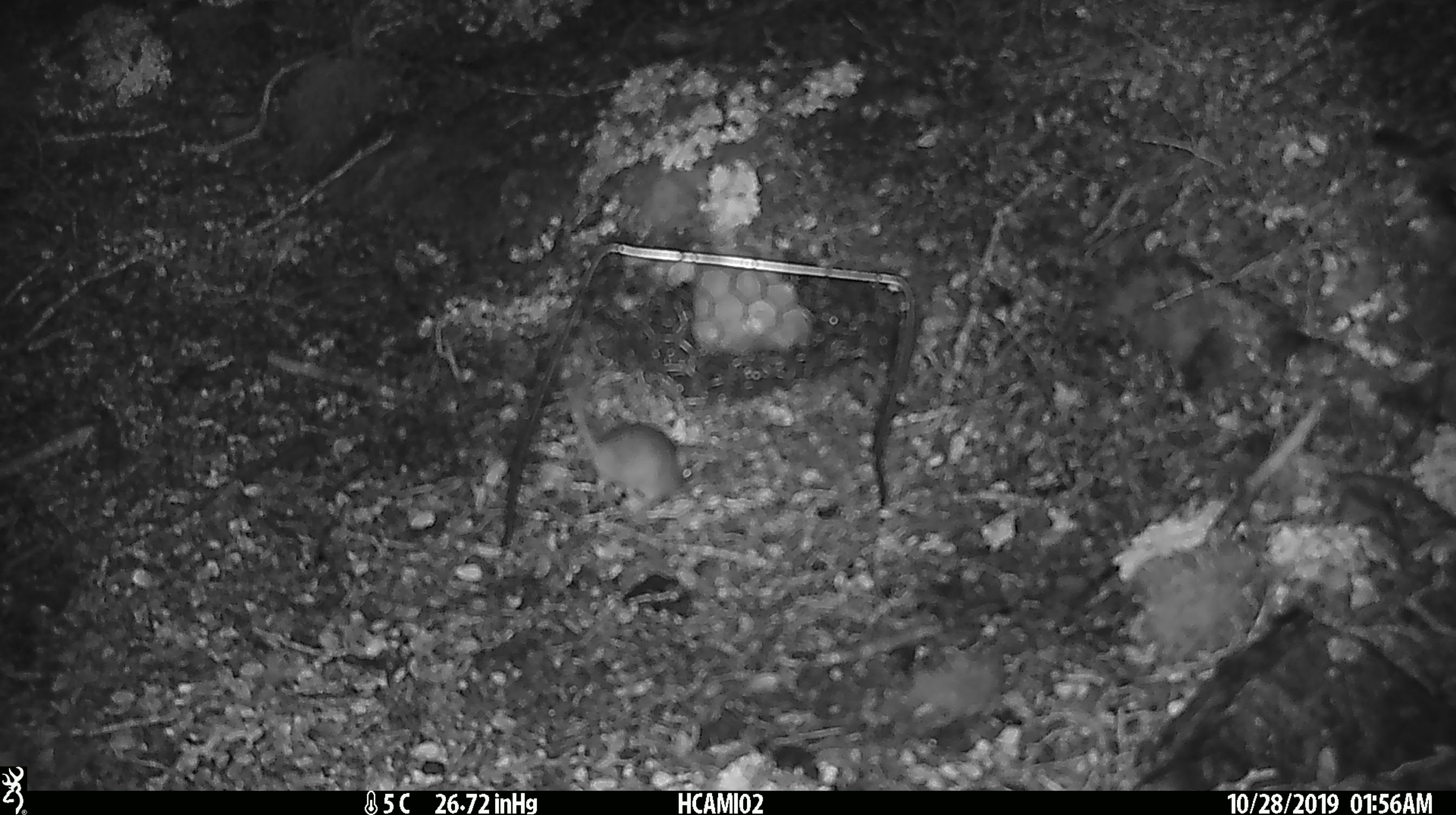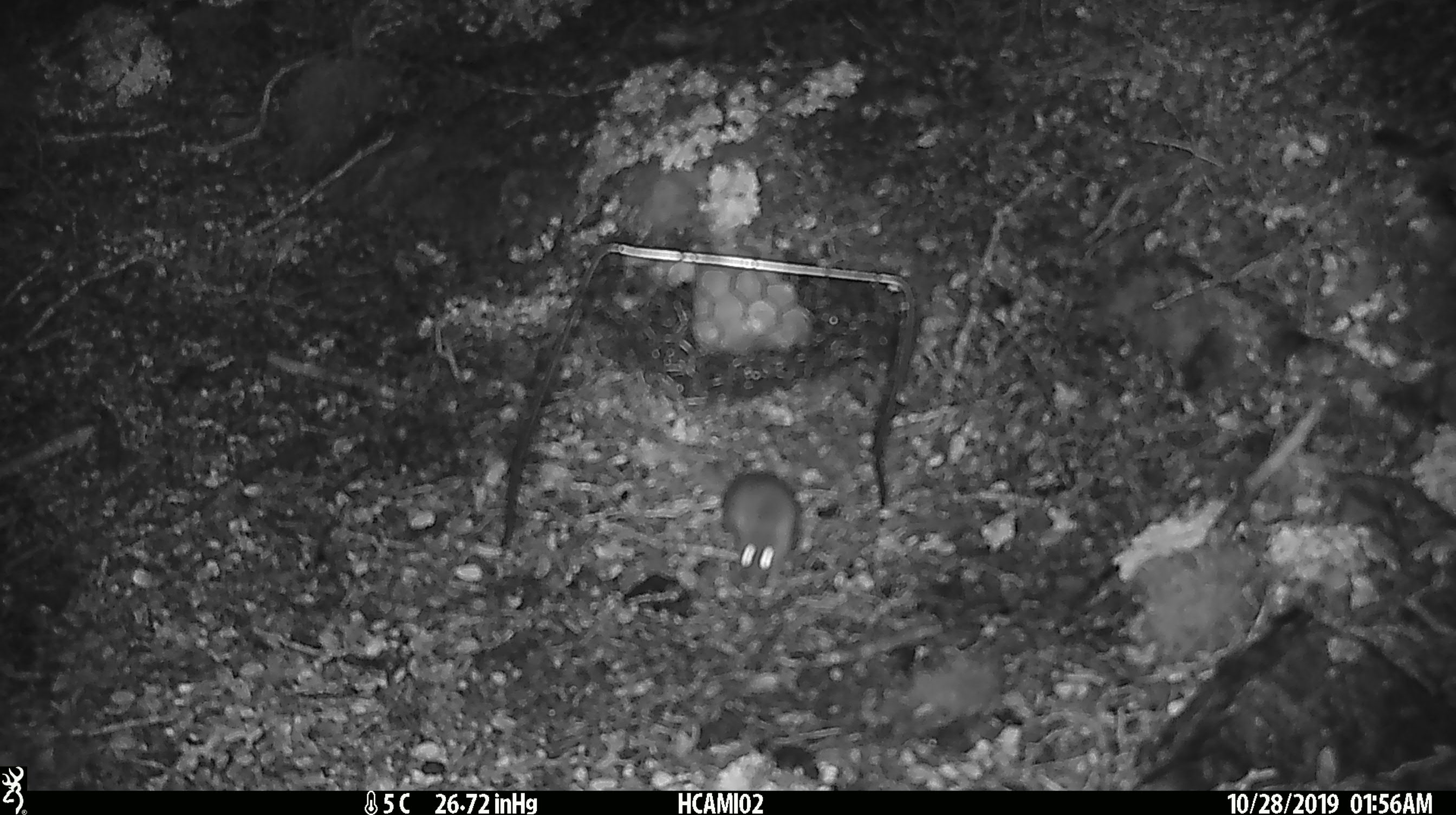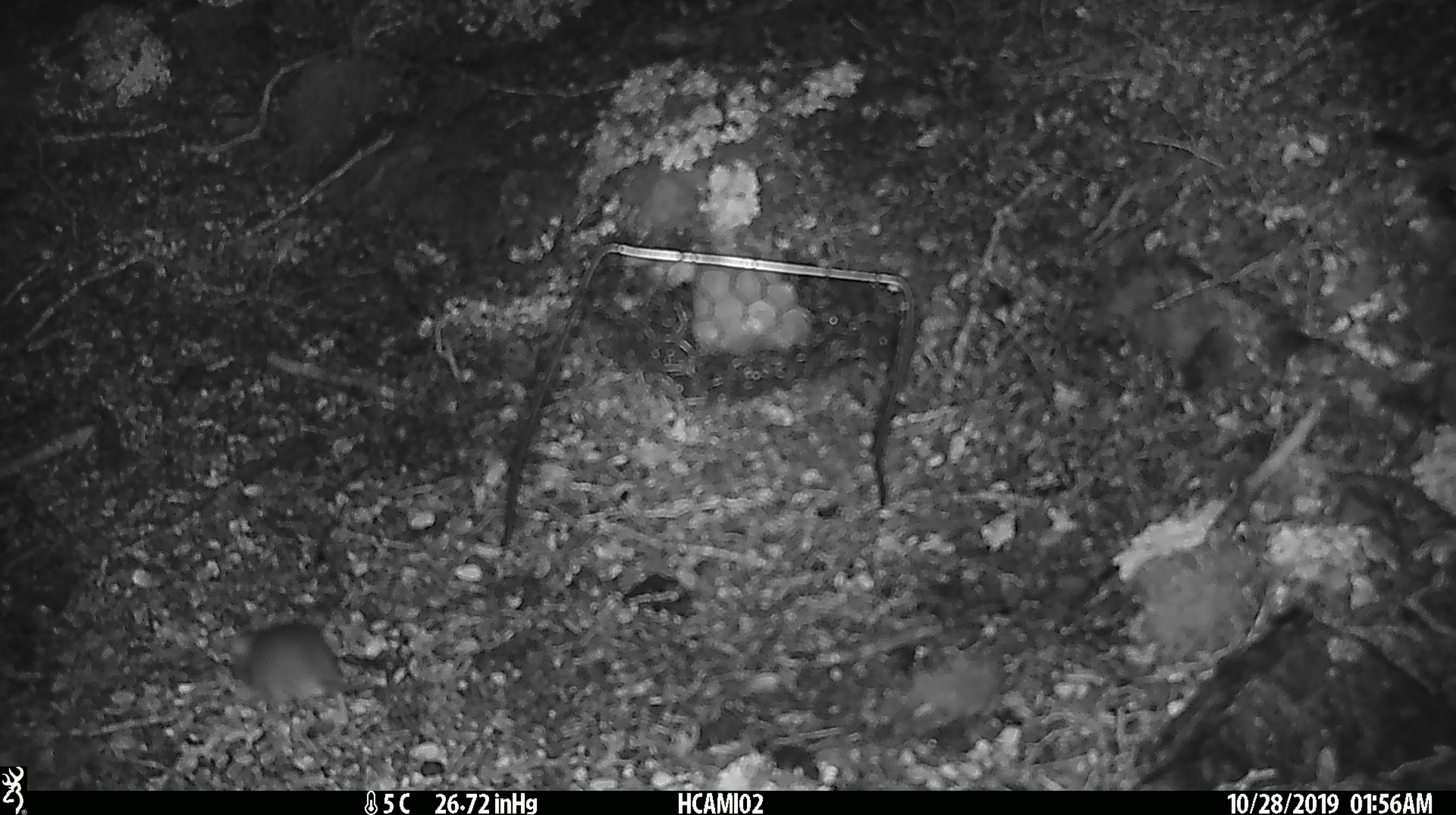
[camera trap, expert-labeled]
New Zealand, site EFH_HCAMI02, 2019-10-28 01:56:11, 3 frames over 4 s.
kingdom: Animalia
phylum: Chordata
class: Mammalia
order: Rodentia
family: Muridae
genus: Mus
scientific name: Mus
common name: mouse